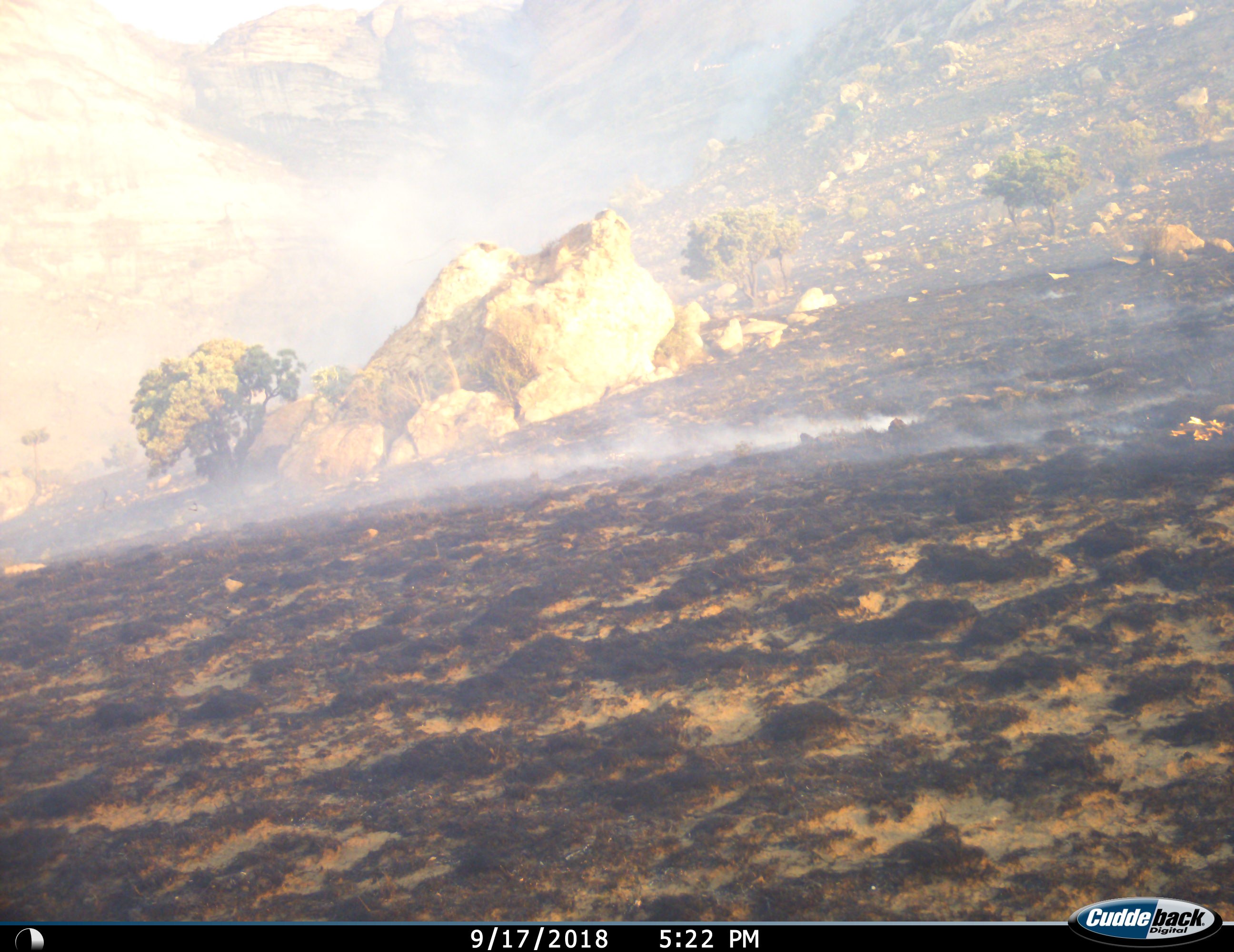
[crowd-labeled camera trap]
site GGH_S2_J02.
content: unidentified animal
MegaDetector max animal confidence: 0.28